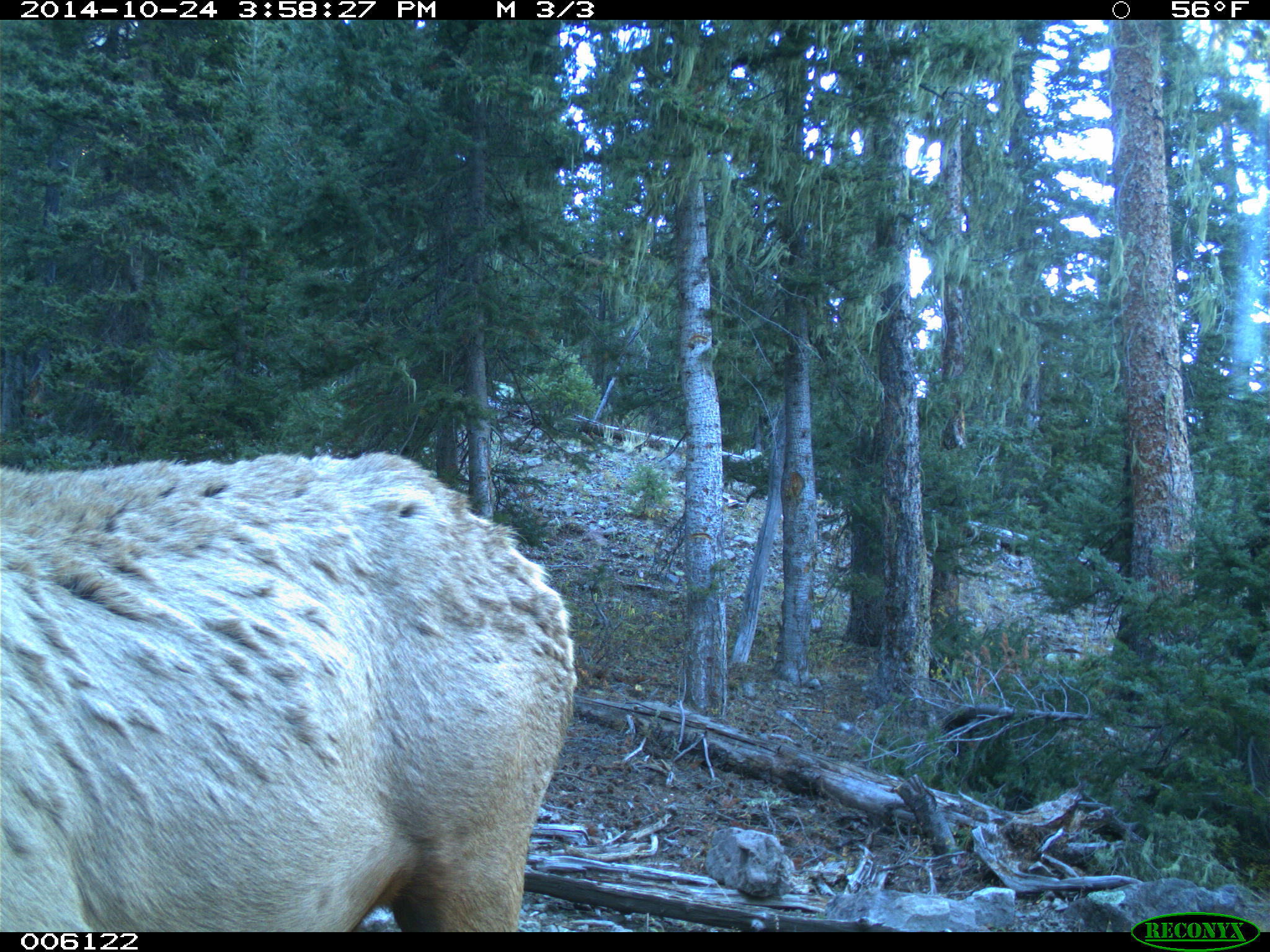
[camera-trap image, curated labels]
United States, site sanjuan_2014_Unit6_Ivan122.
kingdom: Animalia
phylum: Chordata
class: Mammalia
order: Artiodactyla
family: Cervidae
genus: Cervus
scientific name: Cervus elaphus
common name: red deer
Cervus elaphus (red deer).